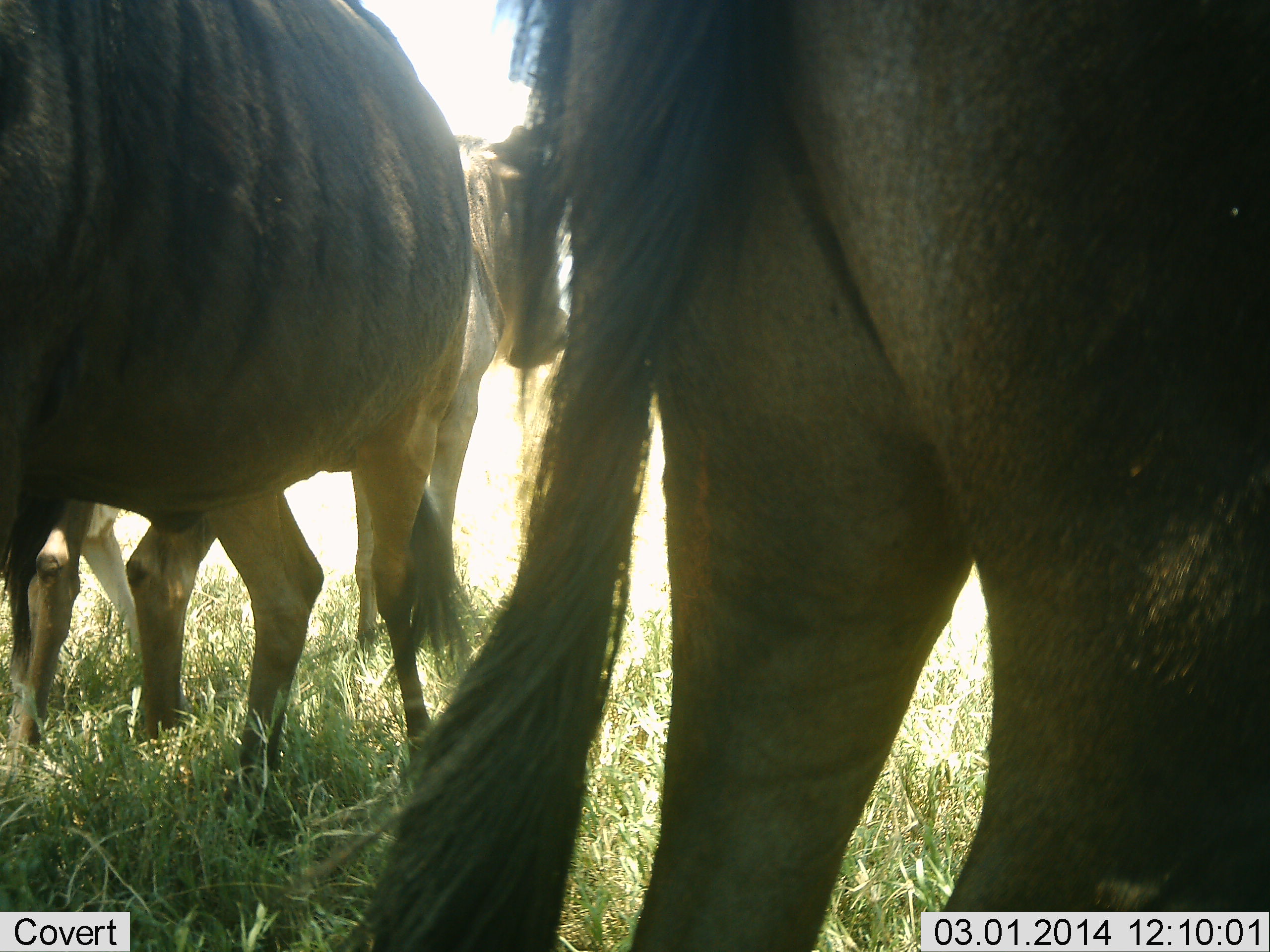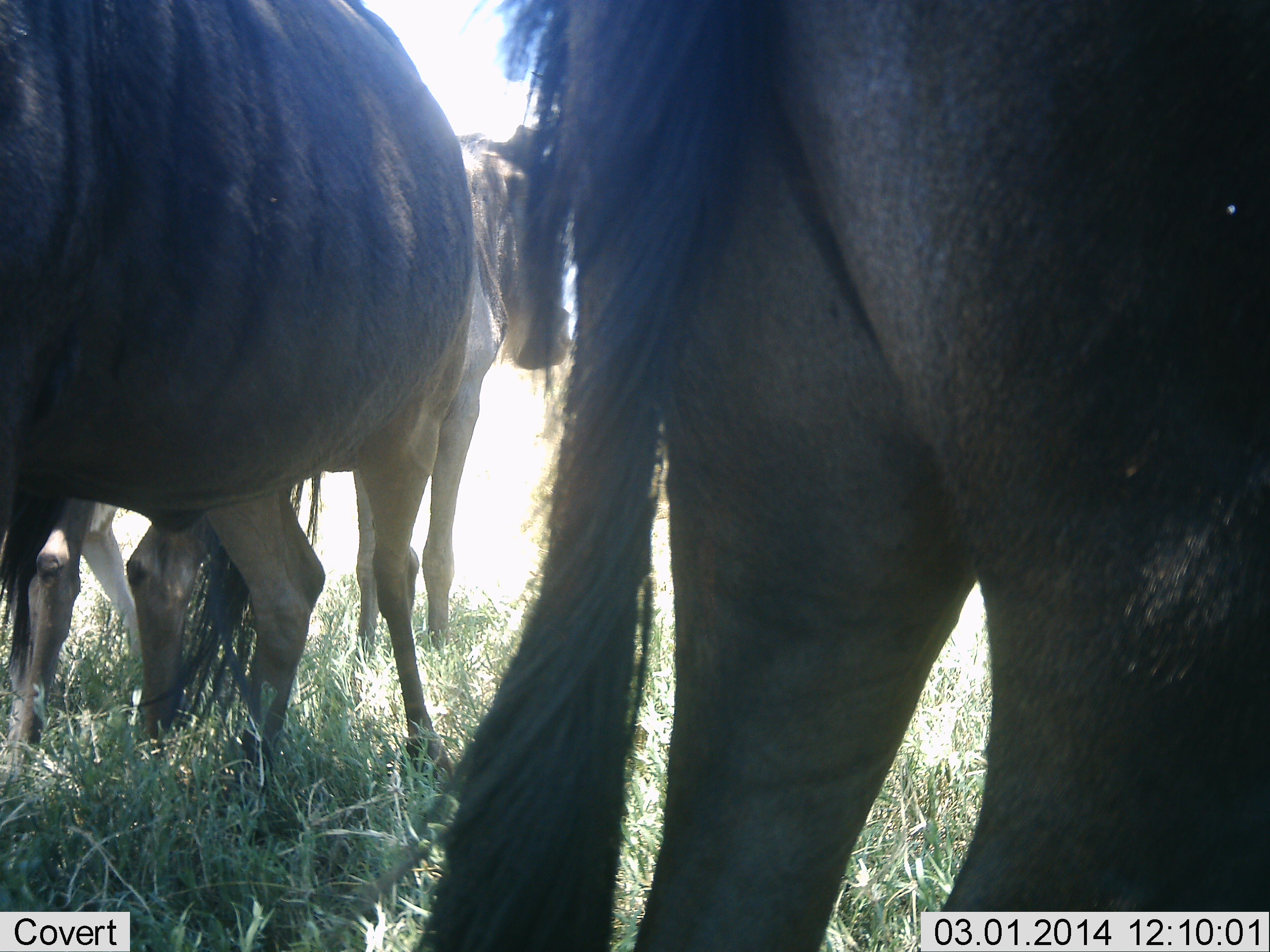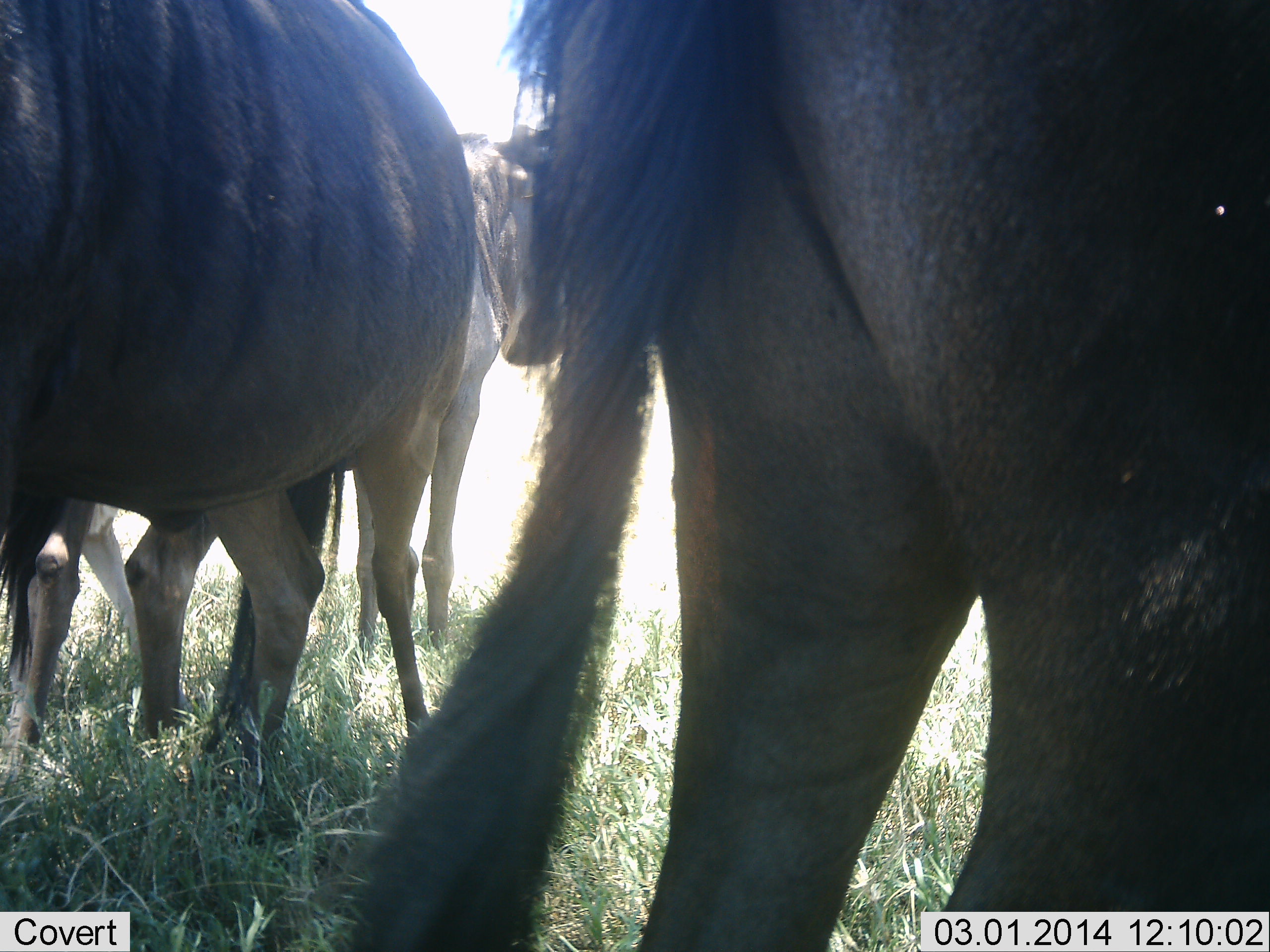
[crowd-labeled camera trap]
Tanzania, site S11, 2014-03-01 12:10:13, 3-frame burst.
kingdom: Animalia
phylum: Chordata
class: Mammalia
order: Artiodactyla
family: Bovidae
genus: Connochaetes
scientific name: Connochaetes taurinus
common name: blue wildebeest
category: wildebeest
Wildebeest (blue wildebeest) (Connochaetes taurinus), count 3. Behavior (volunteer vote fractions): standing 90%, resting 0%, moving 0%, interacting 0%. Young present (vote fraction): 0%. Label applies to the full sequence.